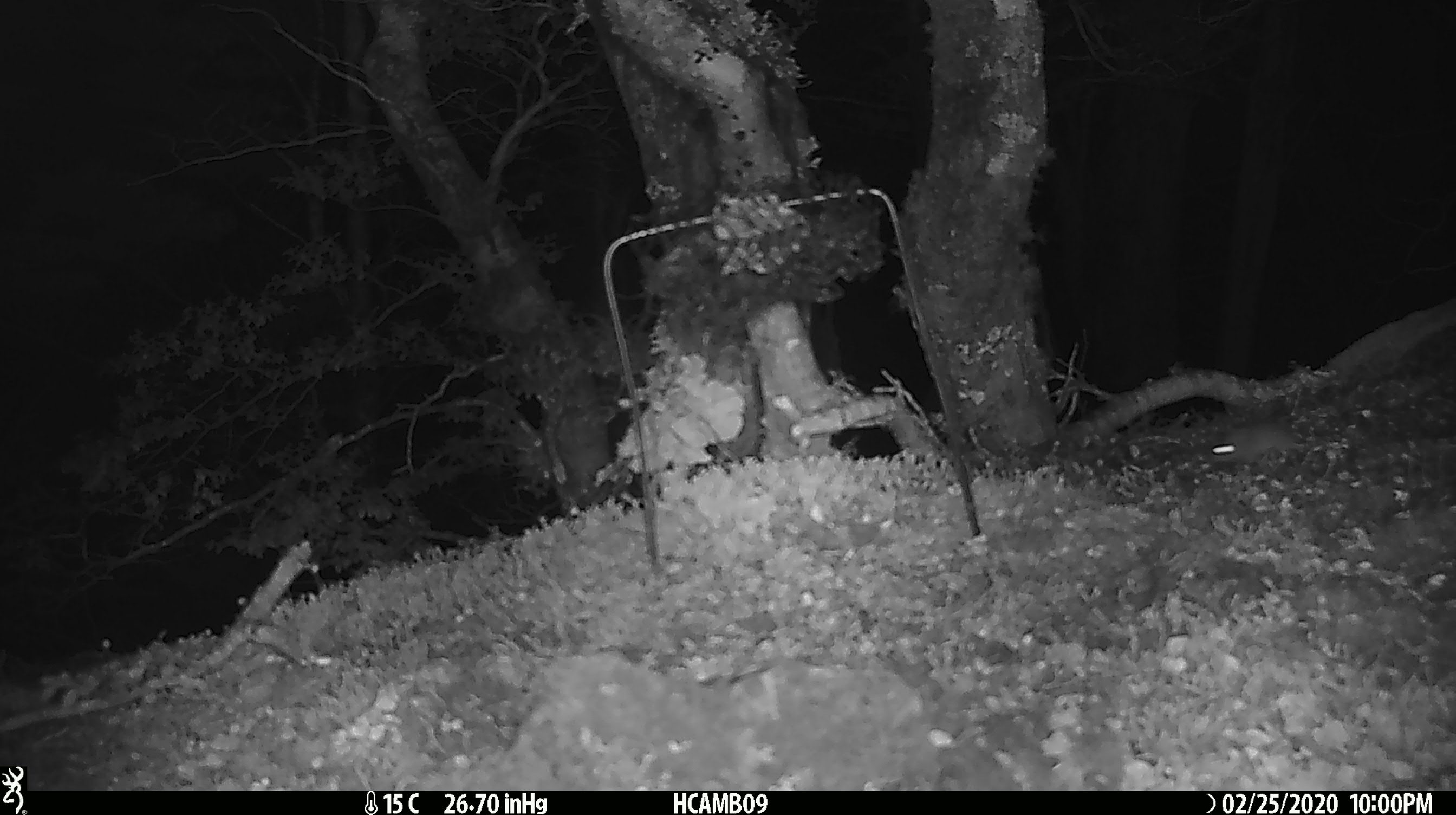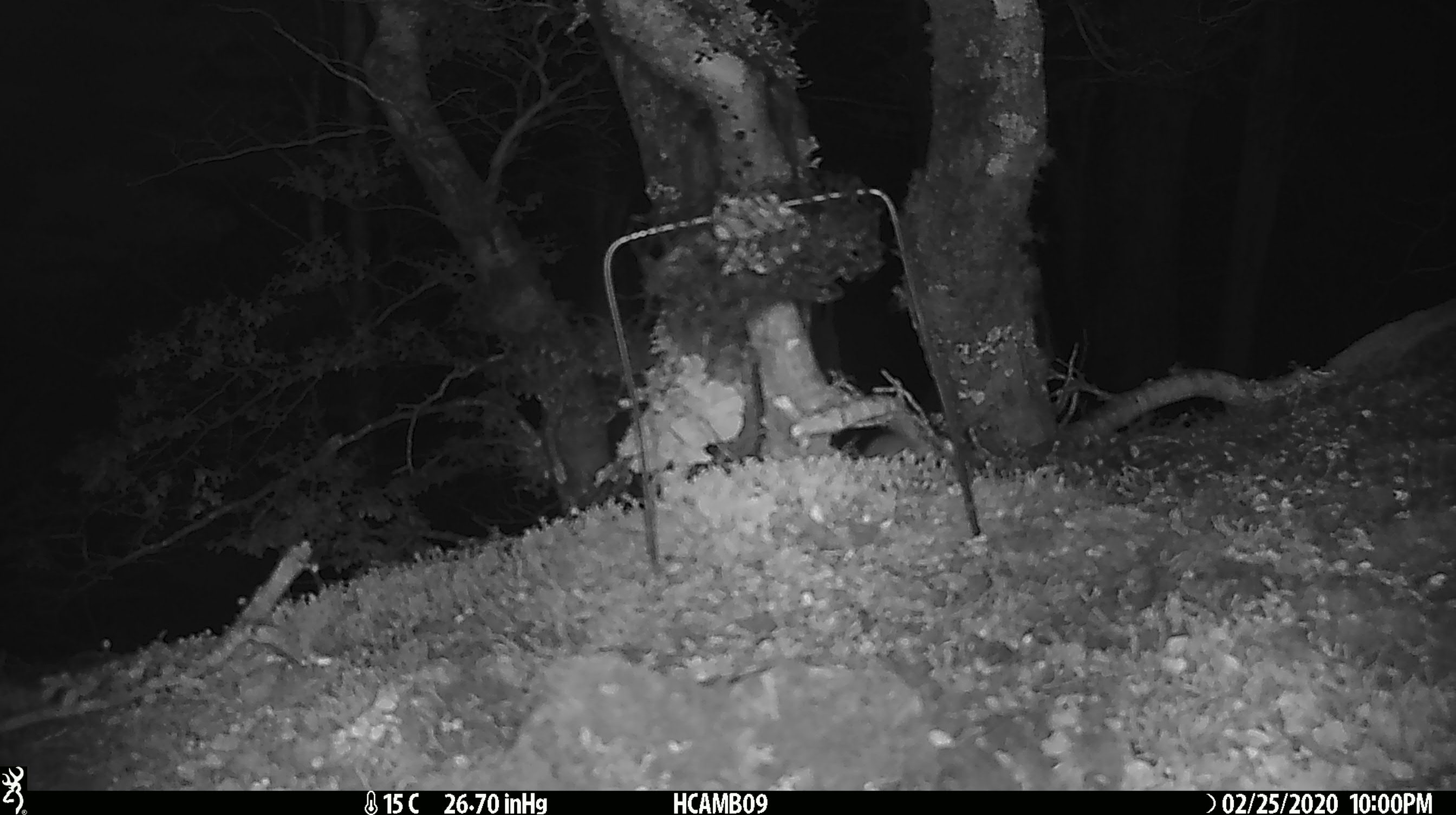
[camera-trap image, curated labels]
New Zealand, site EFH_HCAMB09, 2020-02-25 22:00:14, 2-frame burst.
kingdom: Animalia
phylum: Chordata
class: Mammalia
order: Rodentia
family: Muridae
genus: Mus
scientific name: Mus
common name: mouse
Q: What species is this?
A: Mouse (Mus).